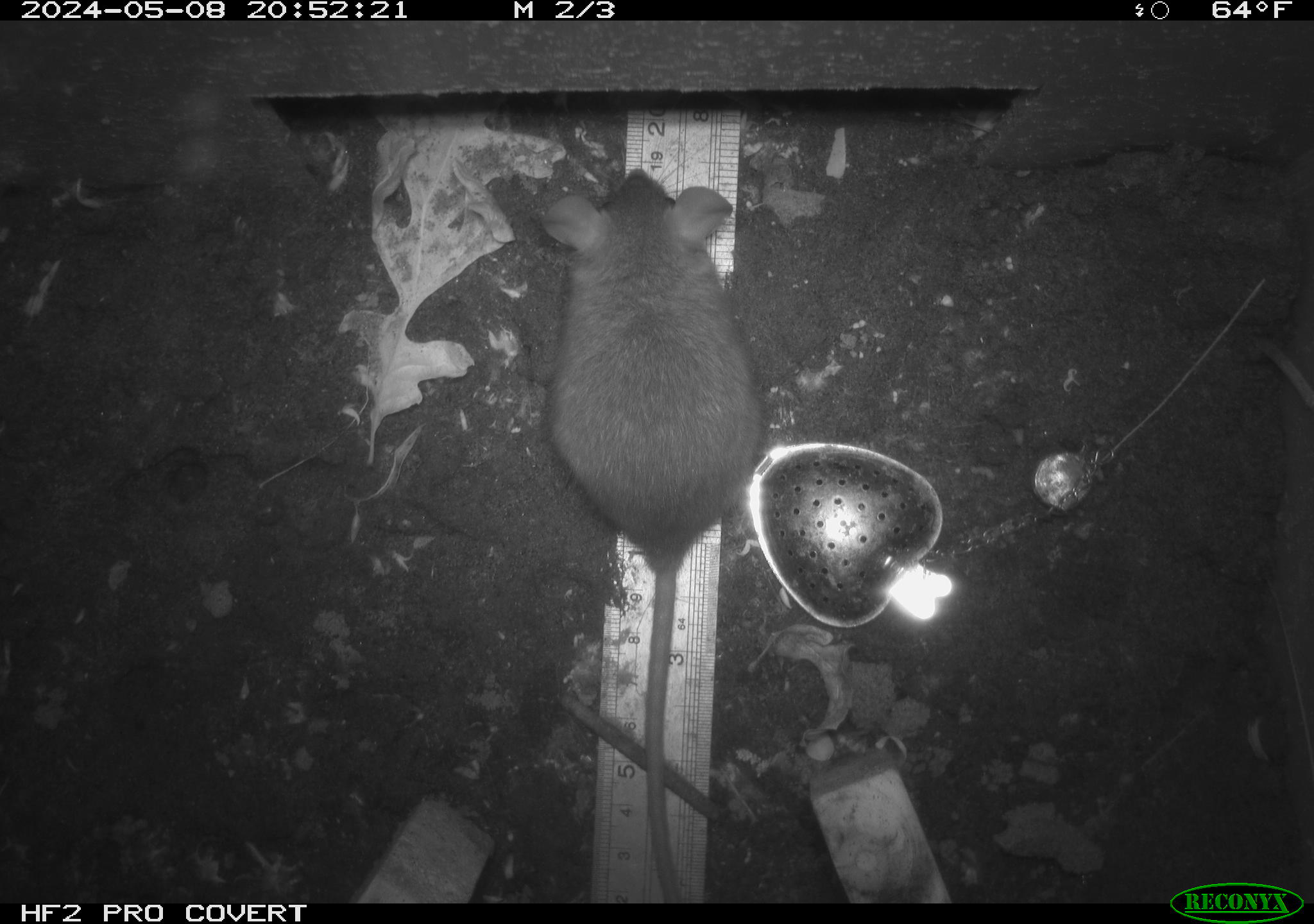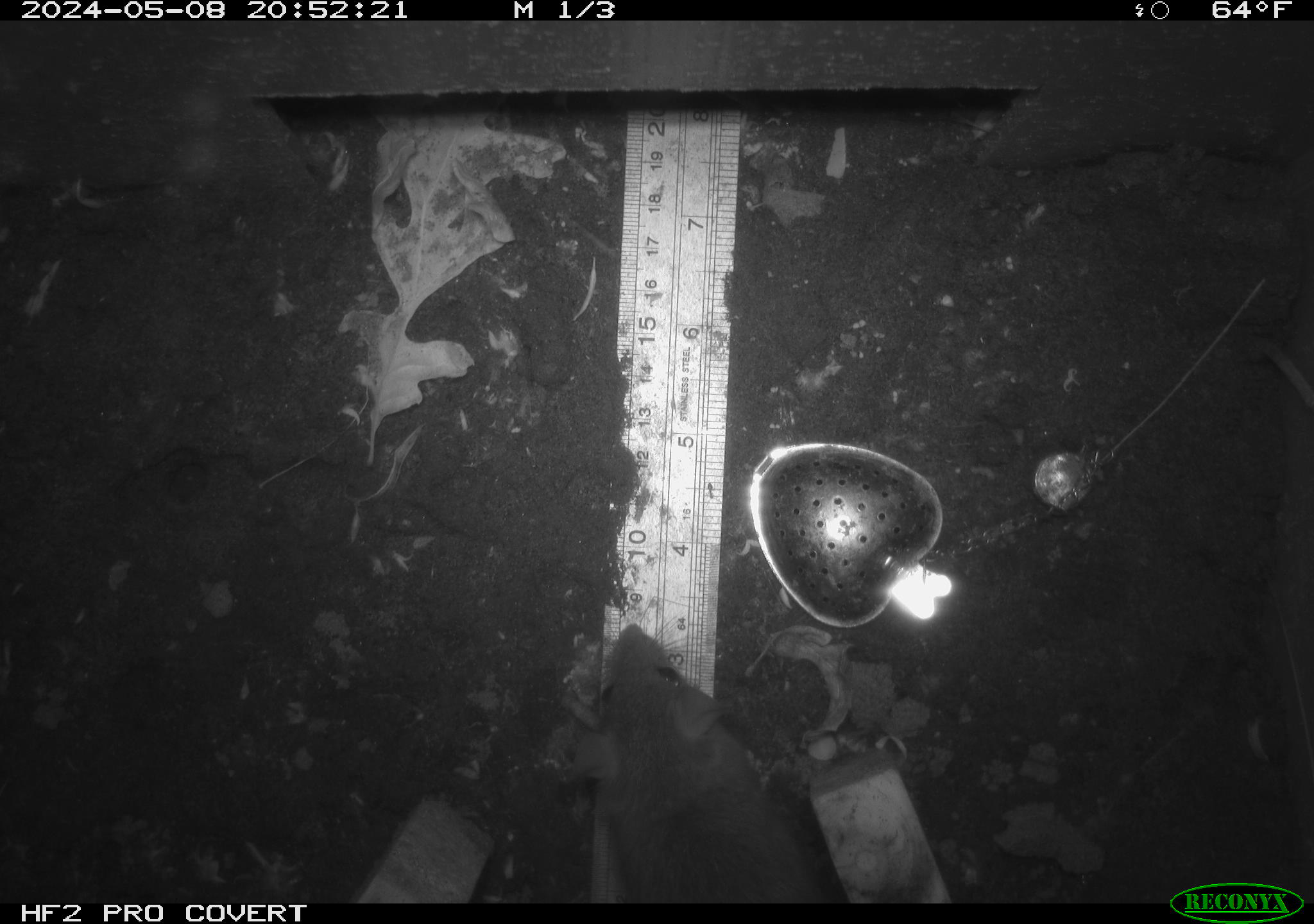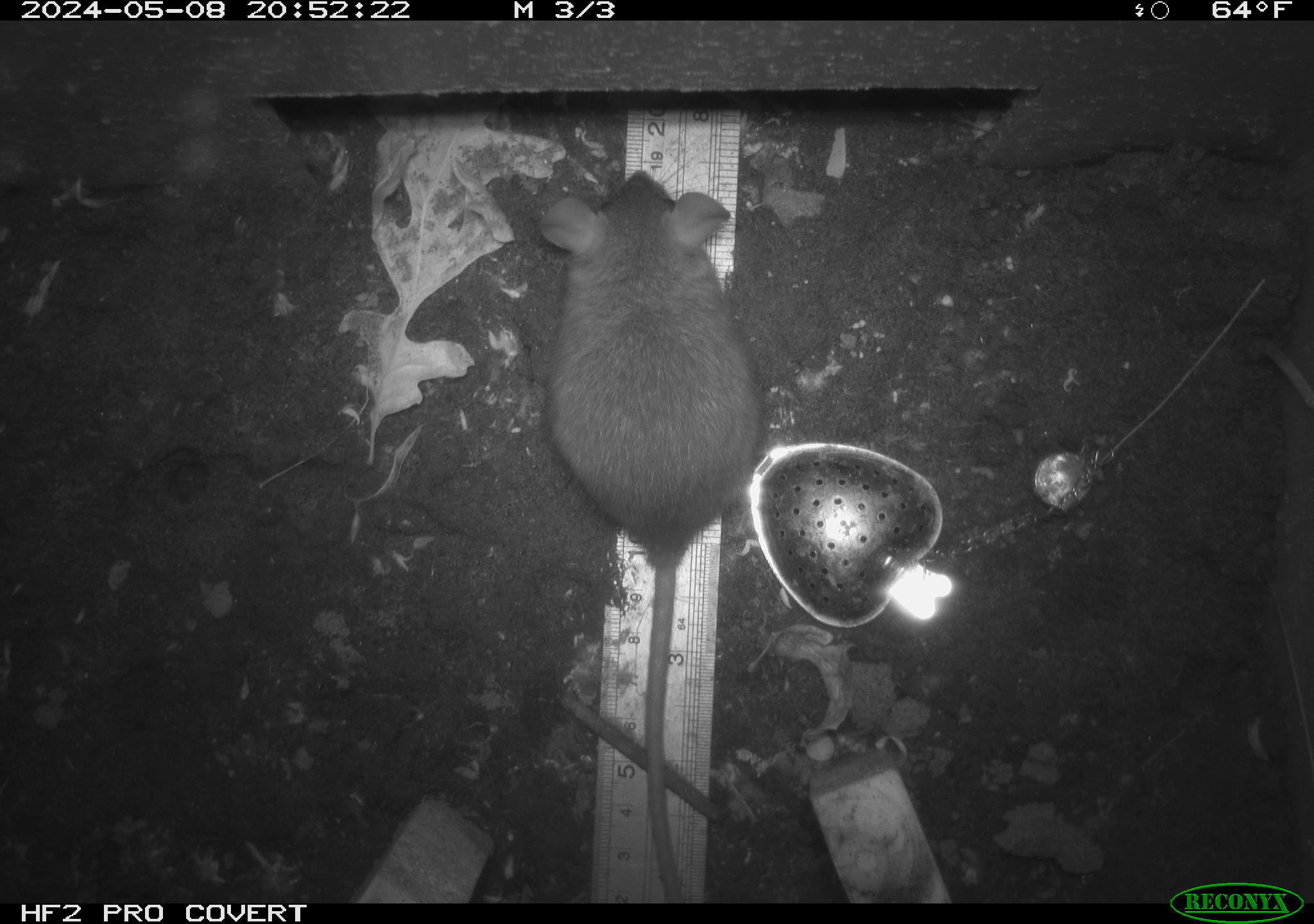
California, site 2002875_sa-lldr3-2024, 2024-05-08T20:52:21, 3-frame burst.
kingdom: Animalia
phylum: Chordata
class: Mammalia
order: Rodentia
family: Muridae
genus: Rattus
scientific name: Rattus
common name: rat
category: rattus species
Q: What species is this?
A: Rattus species (rat) (Rattus).